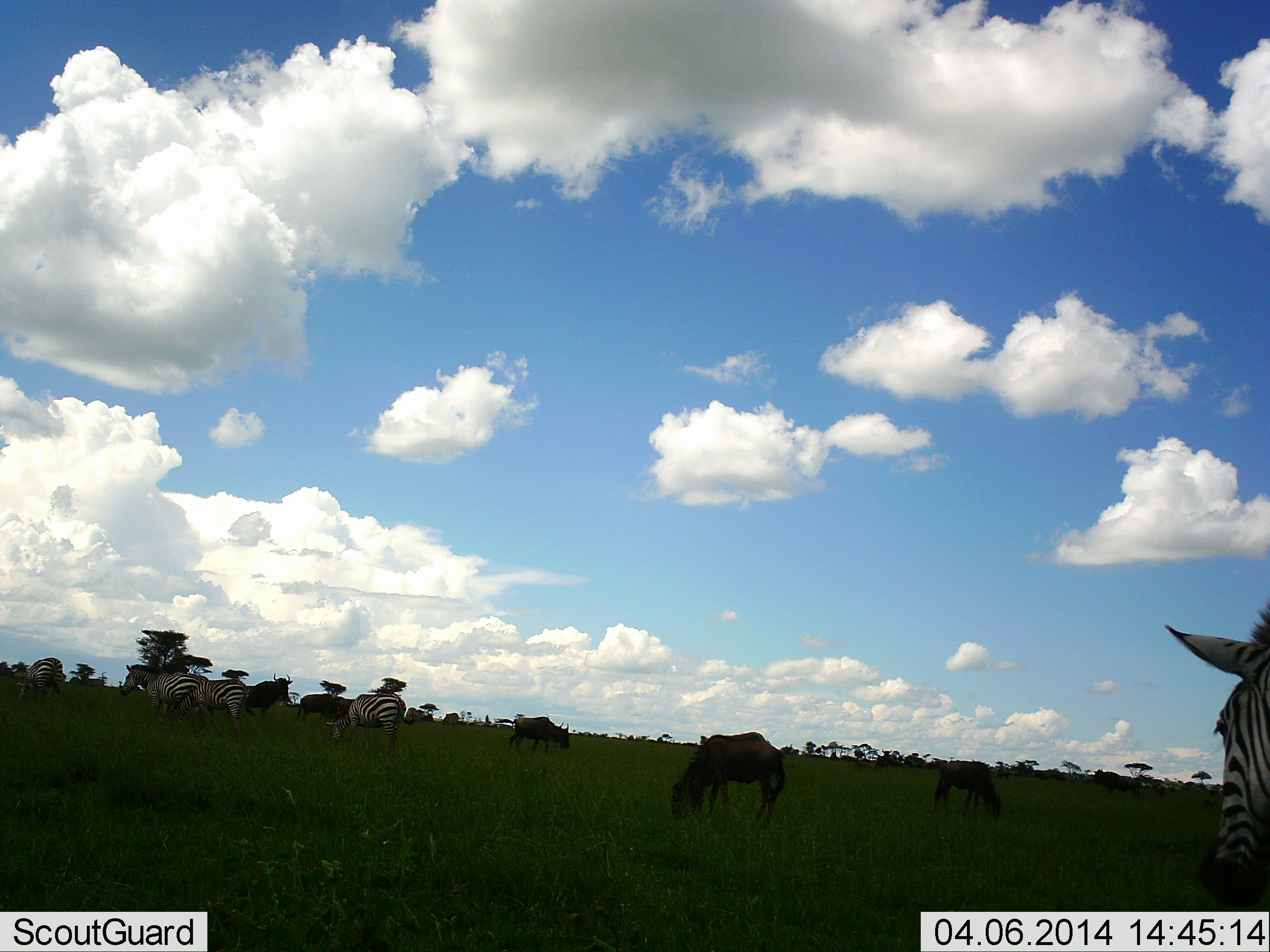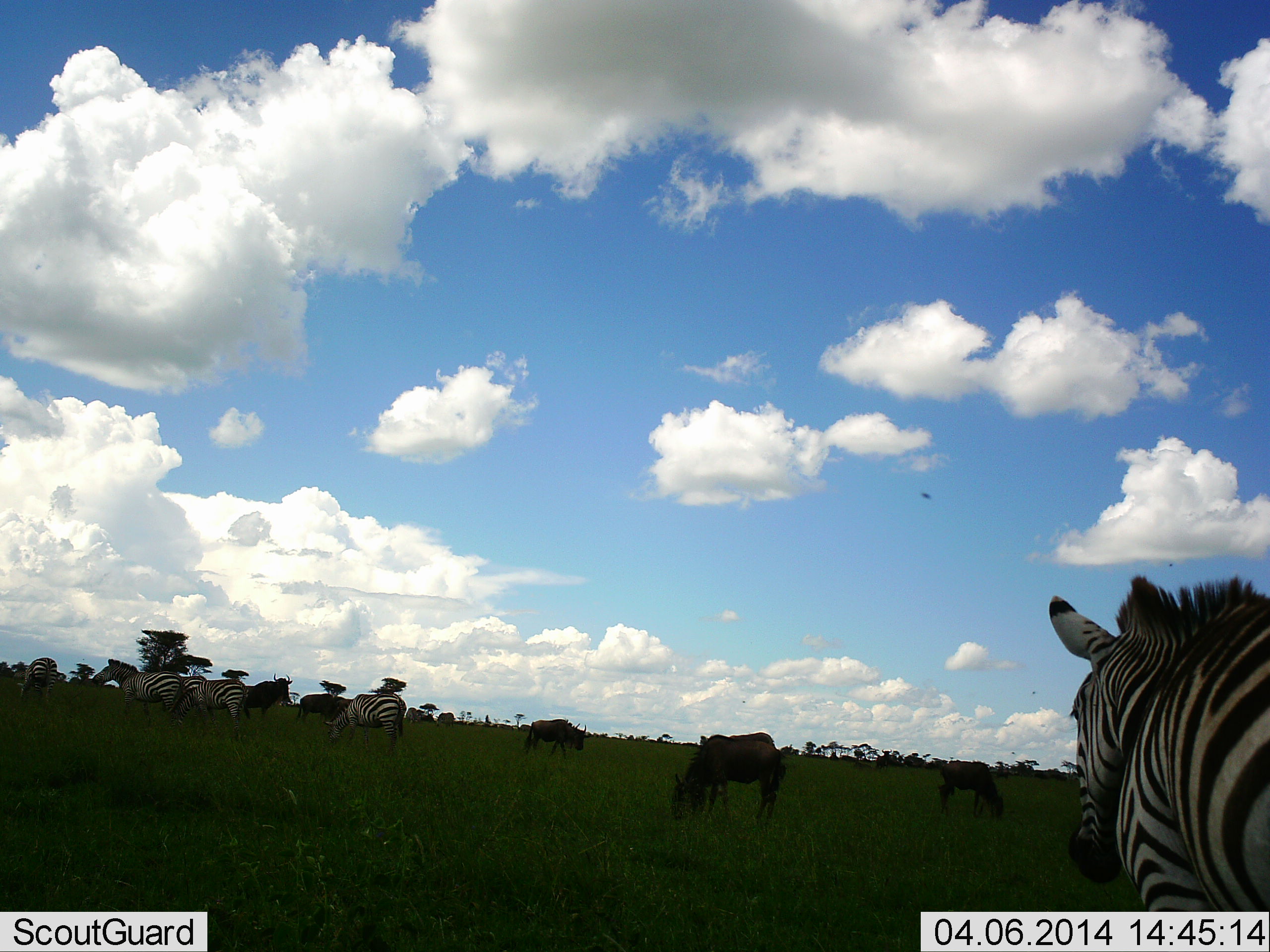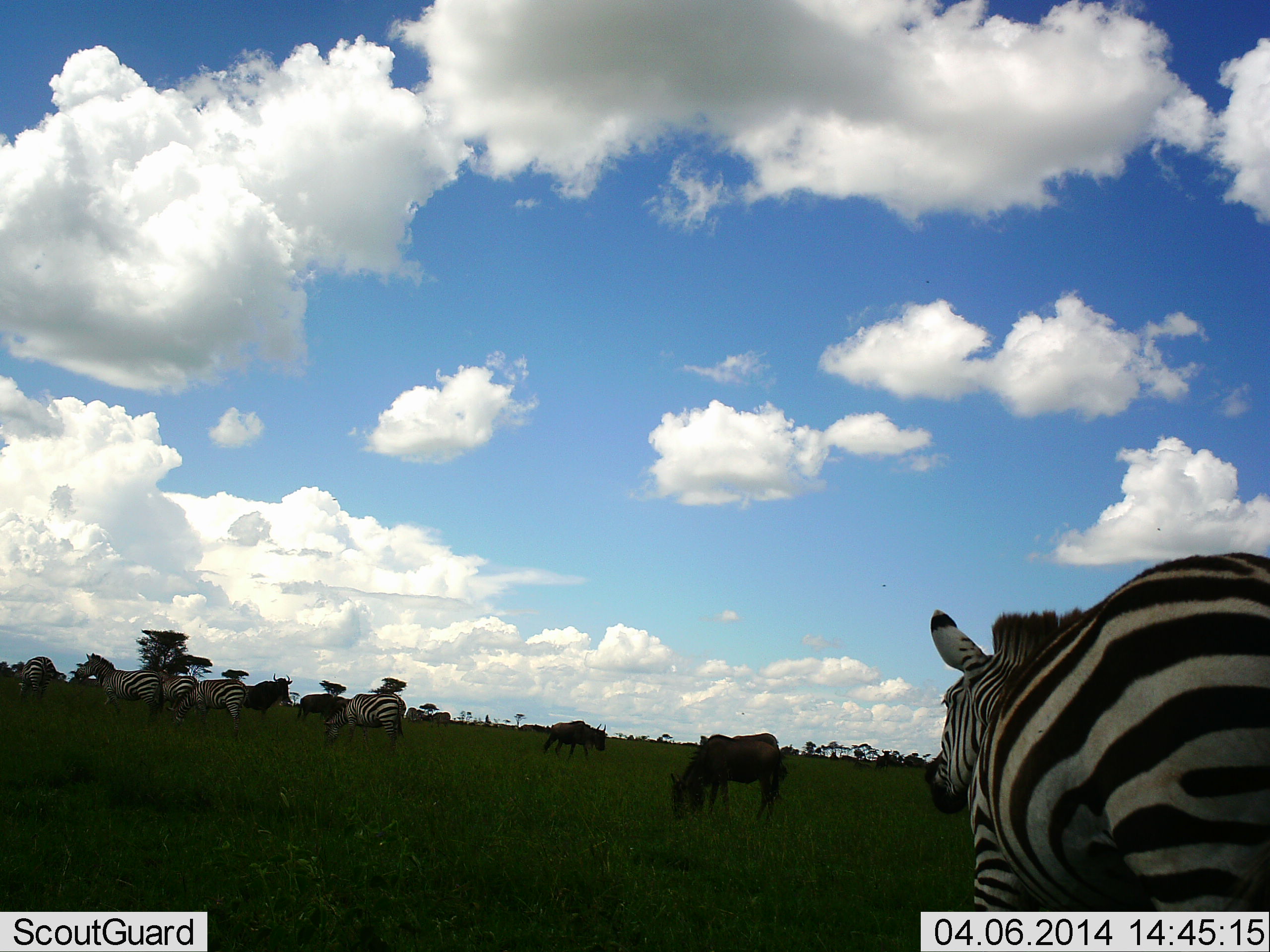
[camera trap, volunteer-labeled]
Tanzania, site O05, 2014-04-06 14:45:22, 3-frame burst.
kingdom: Animalia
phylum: Chordata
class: Mammalia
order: Artiodactyla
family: Bovidae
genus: Connochaetes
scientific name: Connochaetes taurinus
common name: blue wildebeest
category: wildebeest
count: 6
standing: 40%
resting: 0%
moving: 40%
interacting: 0%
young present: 0%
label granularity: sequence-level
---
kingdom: Animalia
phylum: Chordata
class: Mammalia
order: Perissodactyla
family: Equidae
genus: Equus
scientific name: Equus quagga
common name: plains zebra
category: zebra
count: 6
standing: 54%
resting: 0%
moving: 69%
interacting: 0%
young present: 0%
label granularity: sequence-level